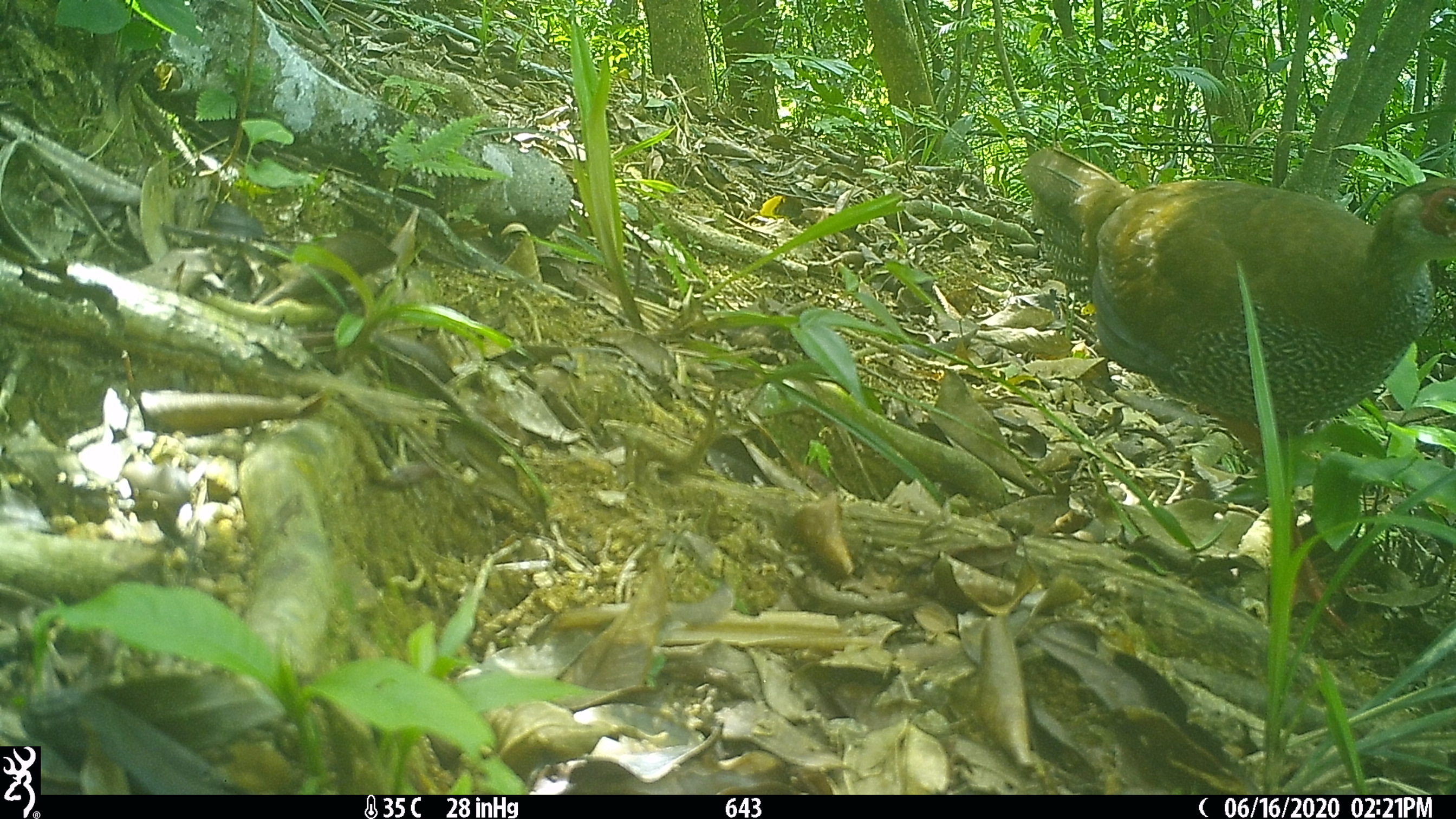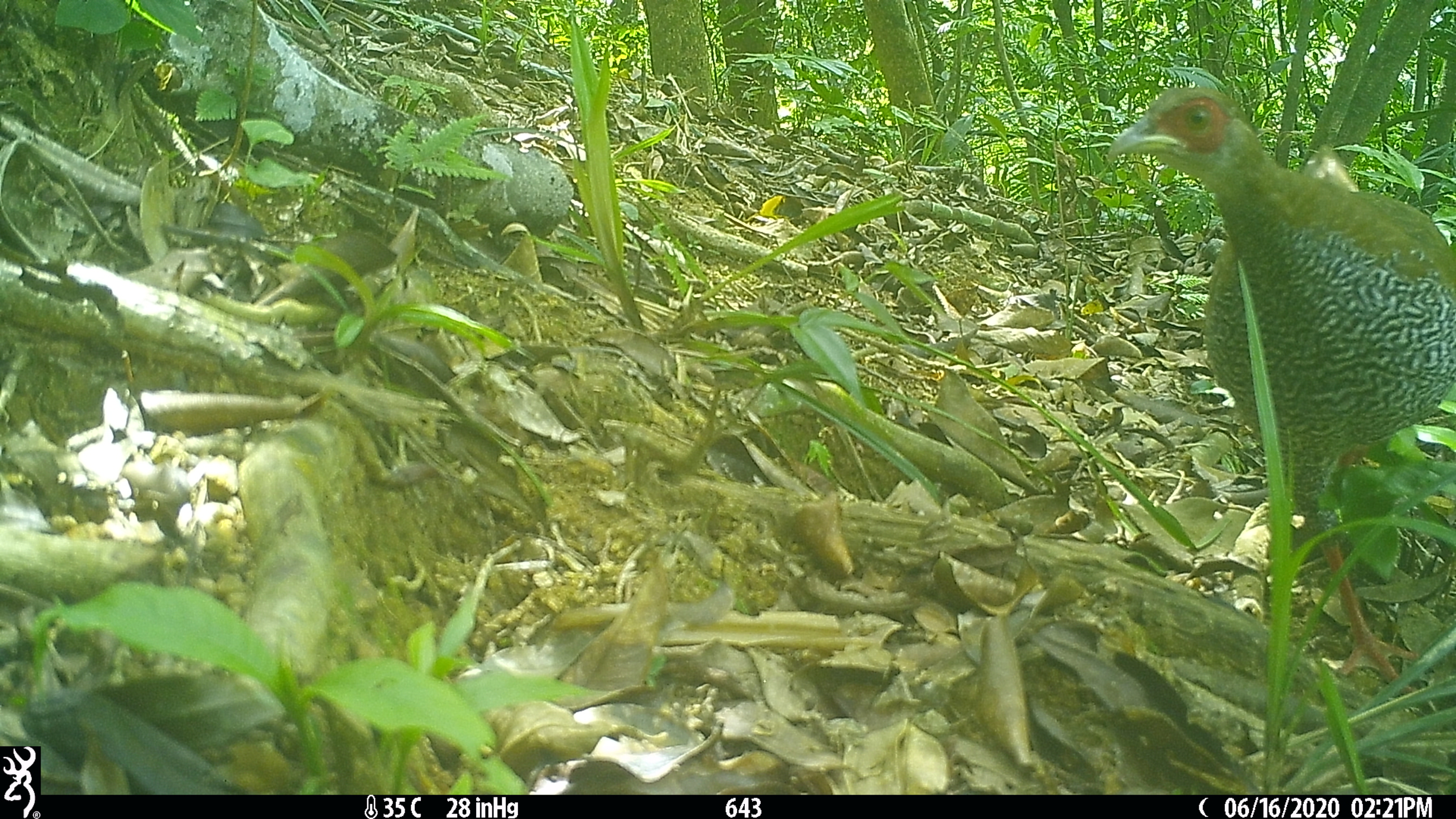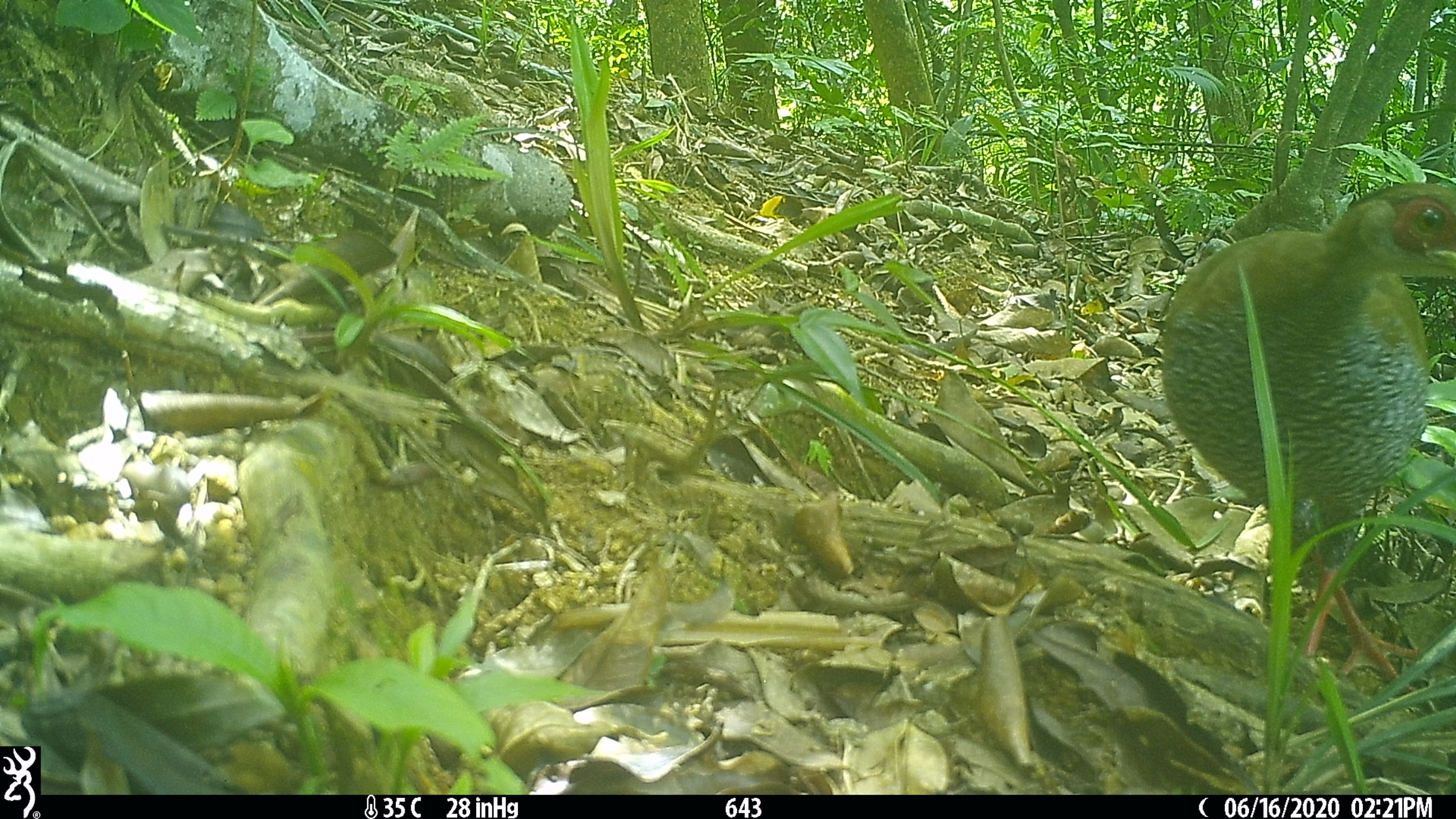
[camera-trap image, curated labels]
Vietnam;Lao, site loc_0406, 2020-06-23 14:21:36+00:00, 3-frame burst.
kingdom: Animalia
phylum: Chordata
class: Aves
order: Galliformes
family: Phasianidae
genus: Lophura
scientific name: Lophura nycthemera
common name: silver pheasant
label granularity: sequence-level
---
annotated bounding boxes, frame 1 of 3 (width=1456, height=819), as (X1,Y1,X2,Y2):
silver pheasant: (1020,146,1453,634)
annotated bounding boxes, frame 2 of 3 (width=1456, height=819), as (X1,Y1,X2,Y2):
silver pheasant: (1106,85,1455,697)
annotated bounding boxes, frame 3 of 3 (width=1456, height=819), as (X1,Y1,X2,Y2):
silver pheasant: (1161,180,1455,694)